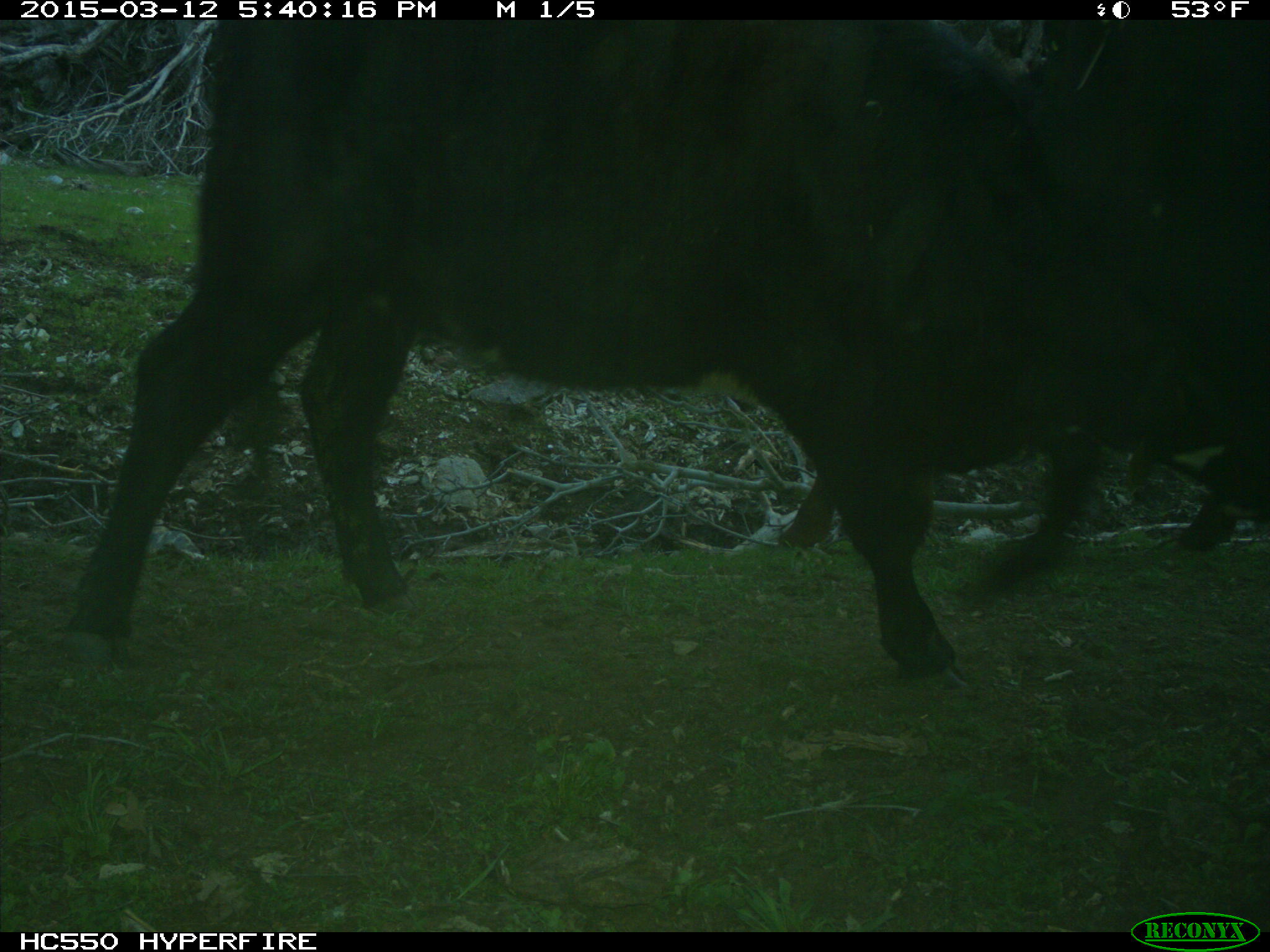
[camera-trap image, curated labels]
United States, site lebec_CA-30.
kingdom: Animalia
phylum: Chordata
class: Mammalia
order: Artiodactyla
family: Bovidae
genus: Bos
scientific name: Bos taurus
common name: domestic cow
Bos taurus (domestic cow).